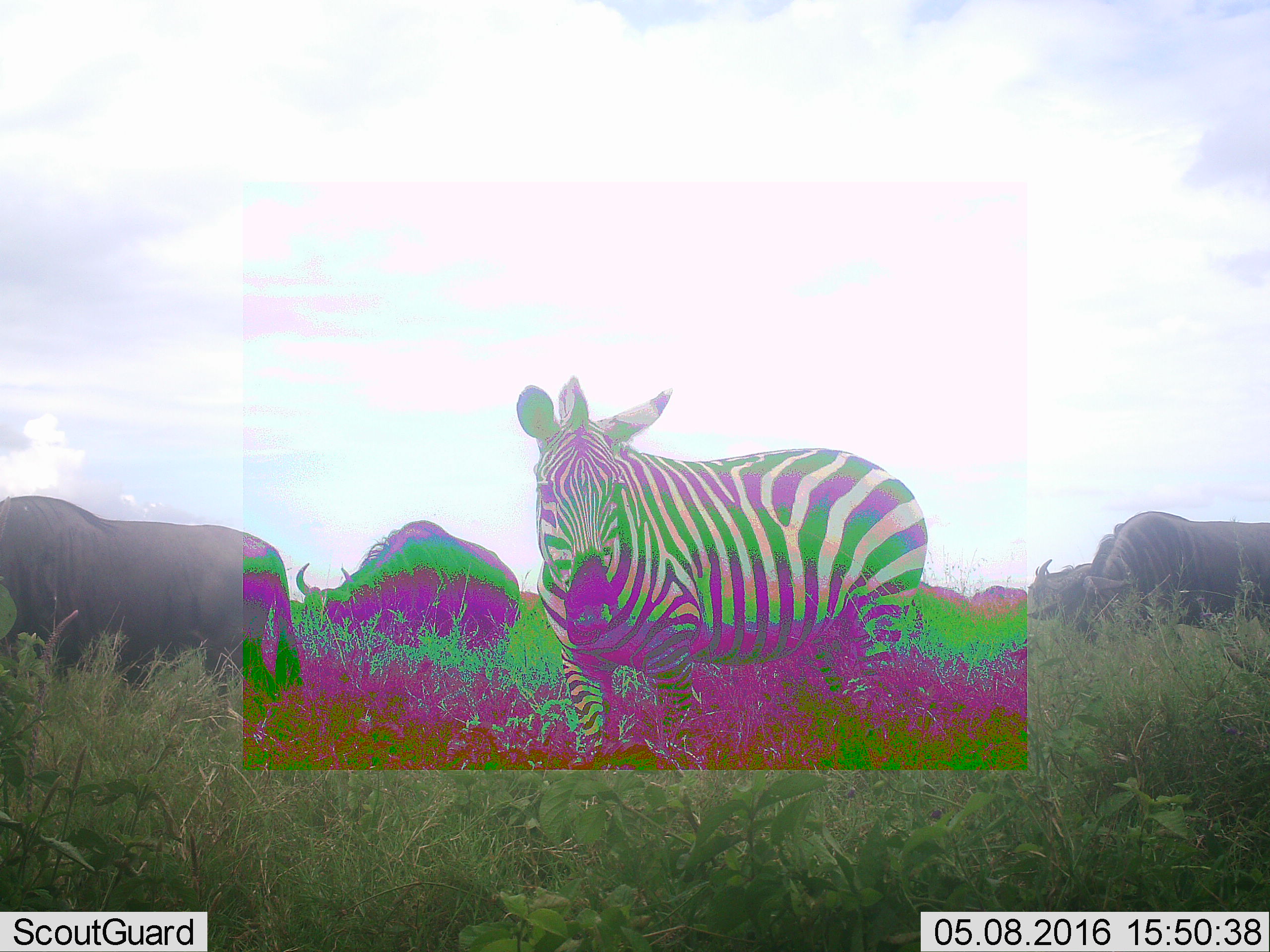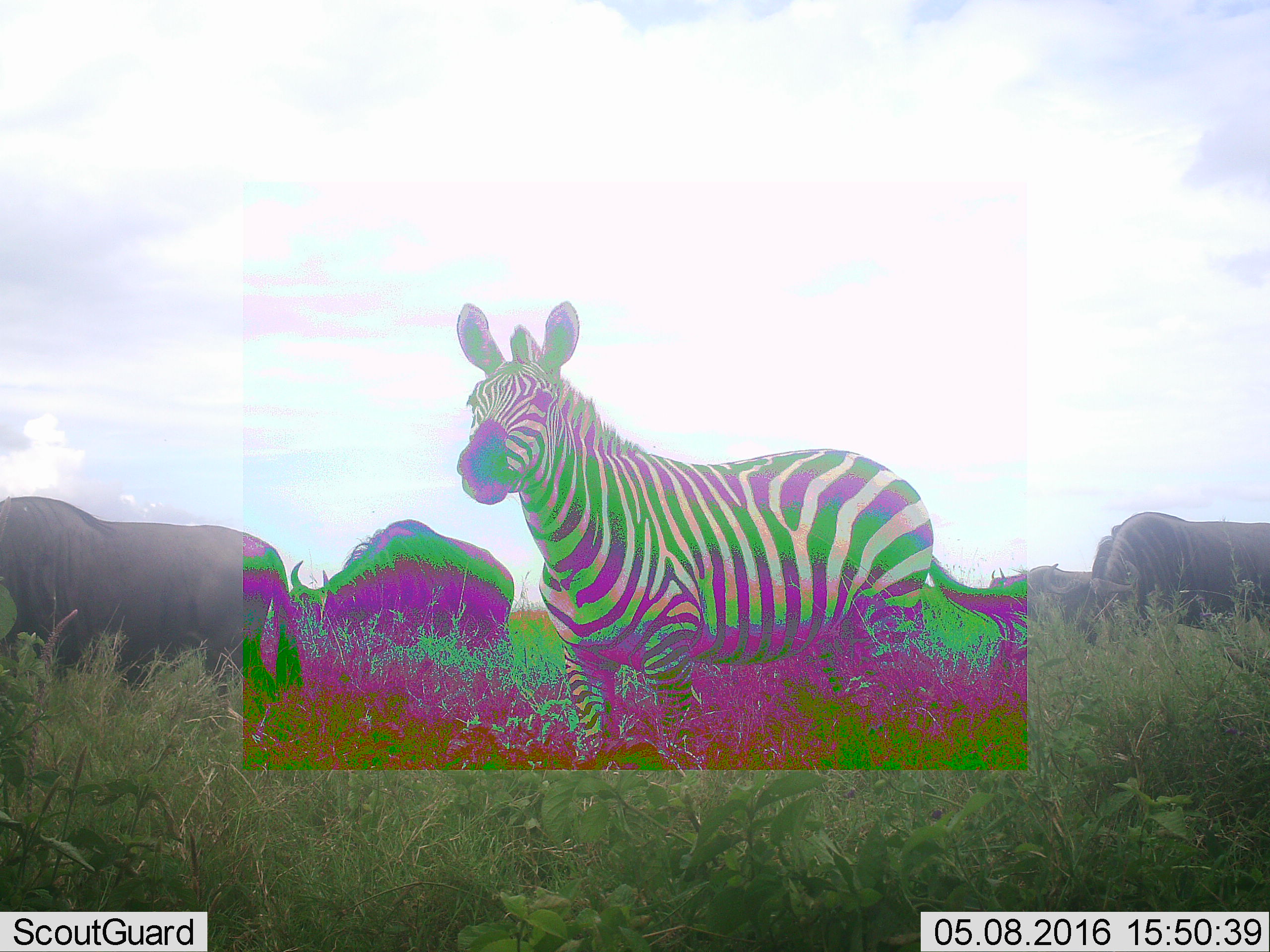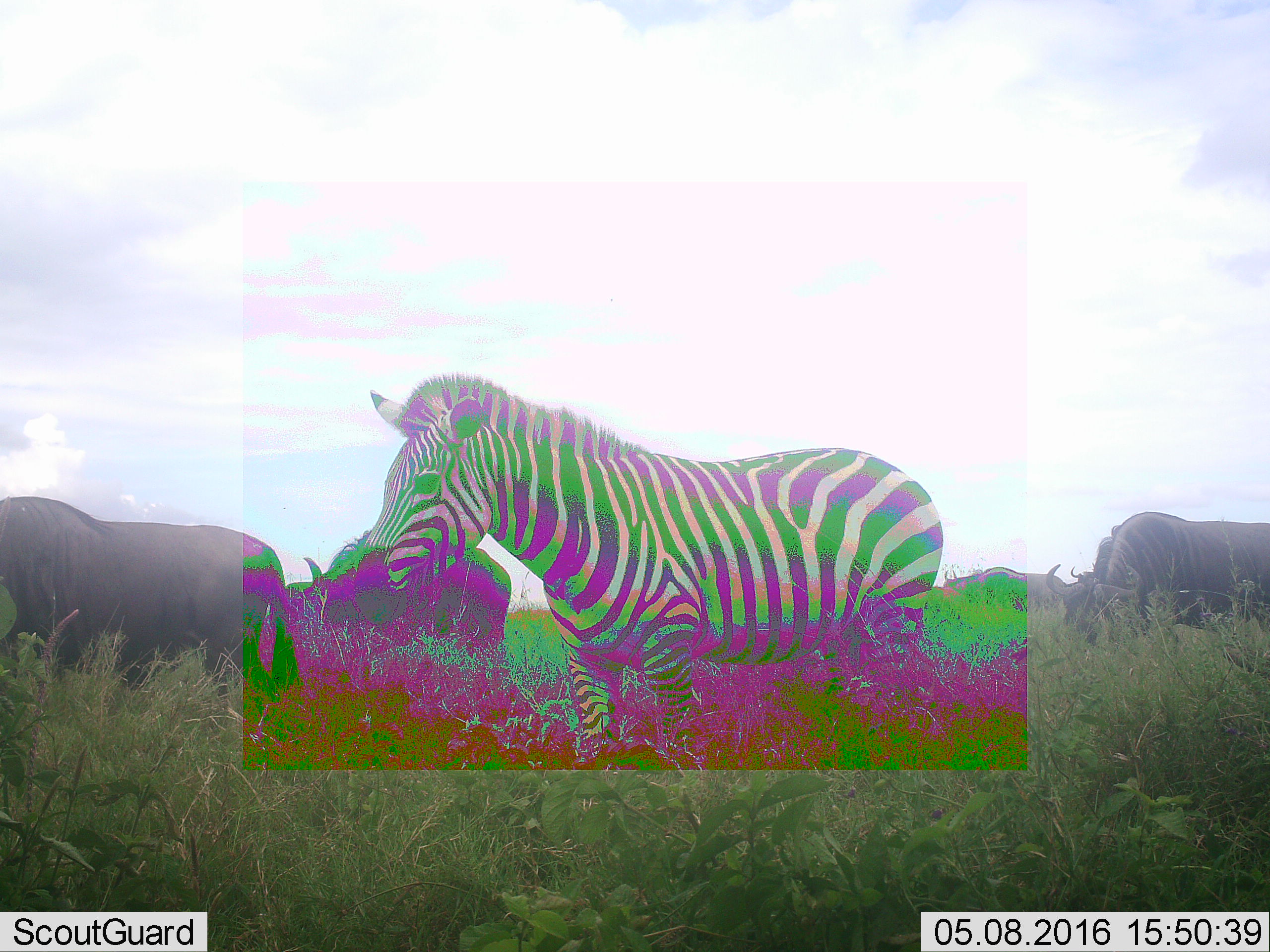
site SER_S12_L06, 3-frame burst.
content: unidentified animal